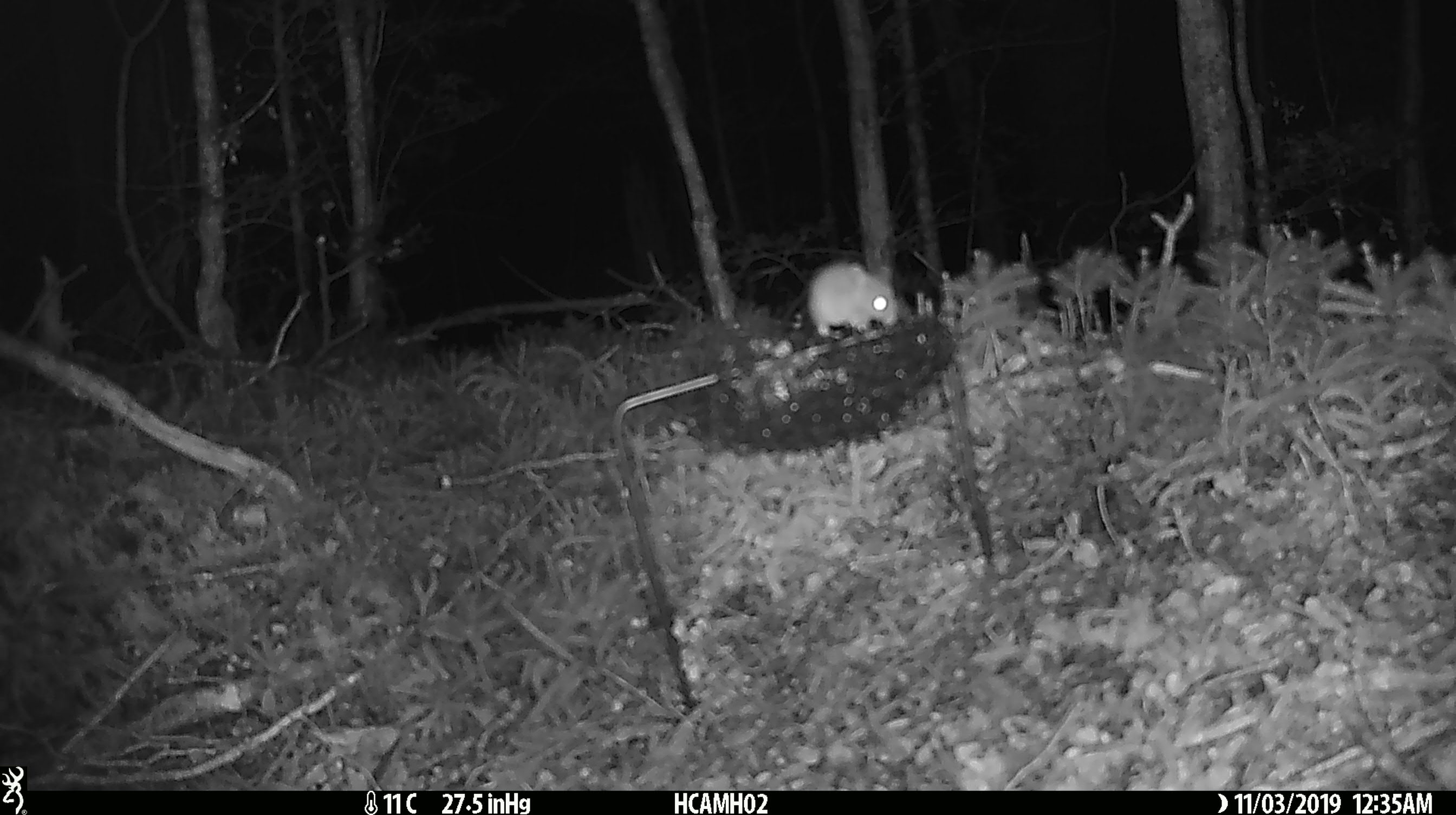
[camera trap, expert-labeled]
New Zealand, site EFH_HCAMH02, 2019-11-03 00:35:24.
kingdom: Animalia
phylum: Chordata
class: Mammalia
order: Rodentia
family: Muridae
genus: Mus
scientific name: Mus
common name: mouse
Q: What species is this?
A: Mouse (Mus).